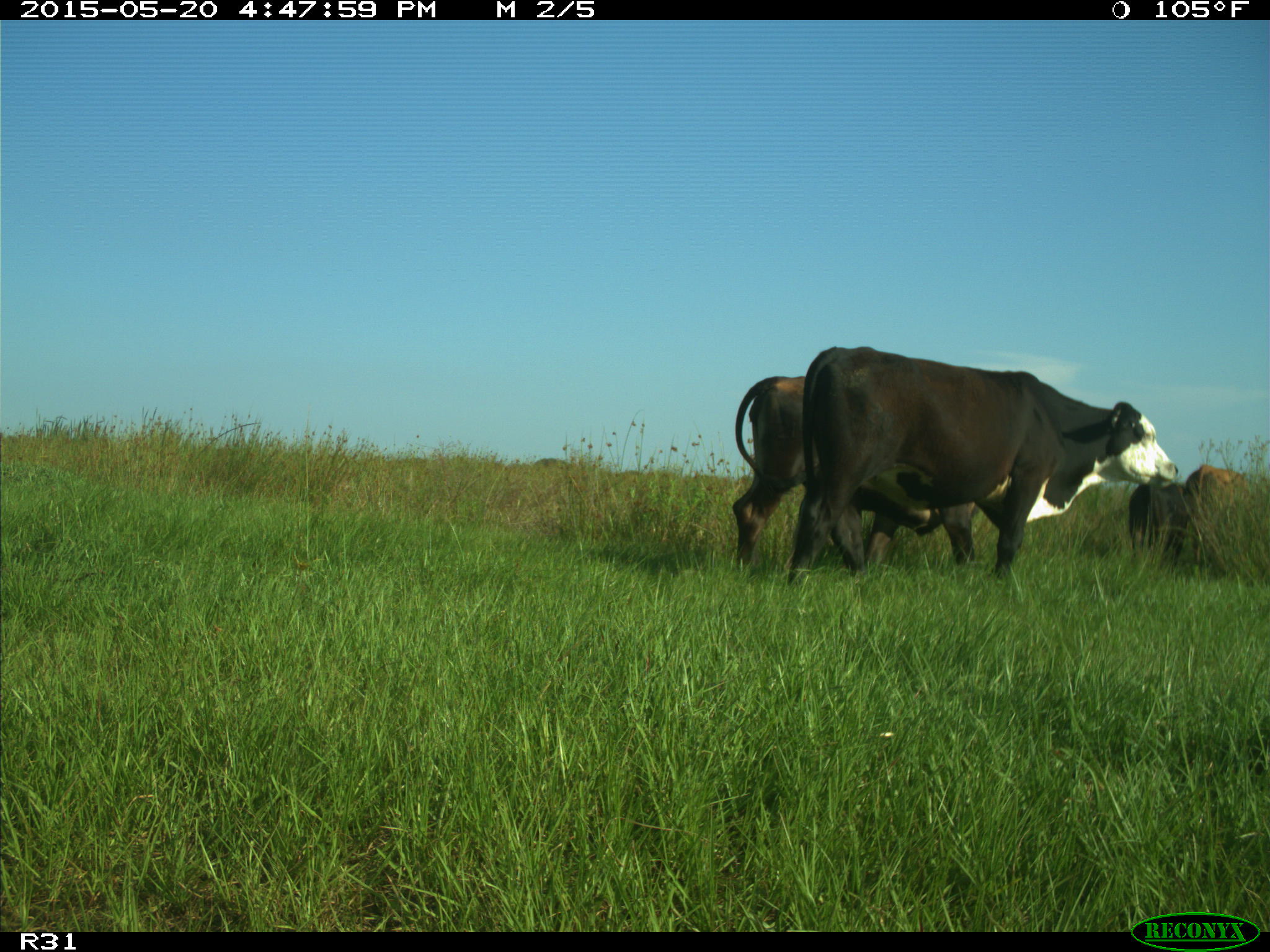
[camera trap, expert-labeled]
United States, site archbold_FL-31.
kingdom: Animalia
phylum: Chordata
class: Mammalia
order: Artiodactyla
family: Bovidae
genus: Bos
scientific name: Bos taurus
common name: domestic cow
Bos taurus (domestic cow).